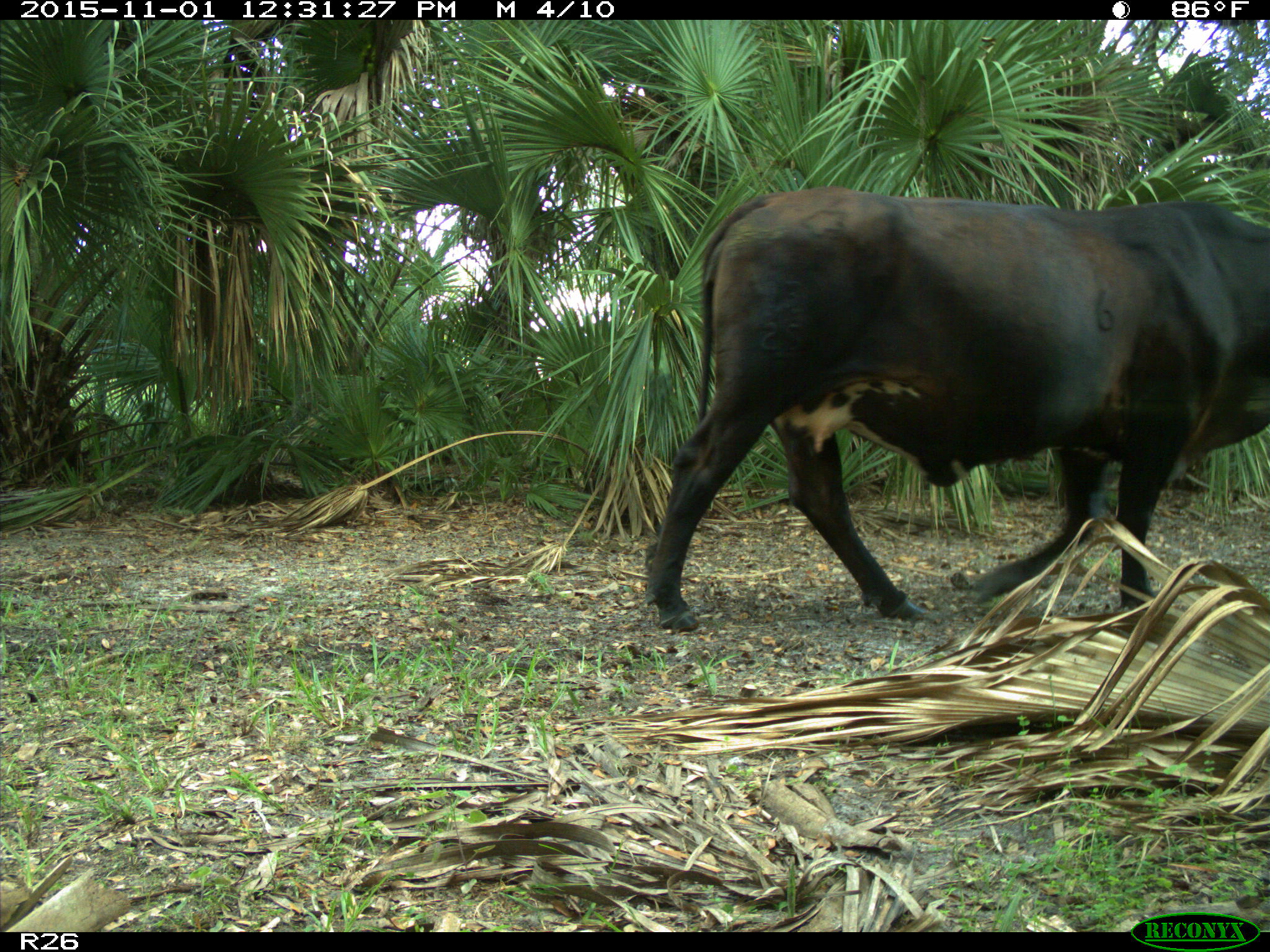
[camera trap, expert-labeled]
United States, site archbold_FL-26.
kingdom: Animalia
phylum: Chordata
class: Mammalia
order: Artiodactyla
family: Bovidae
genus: Bos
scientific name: Bos taurus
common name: domestic cow